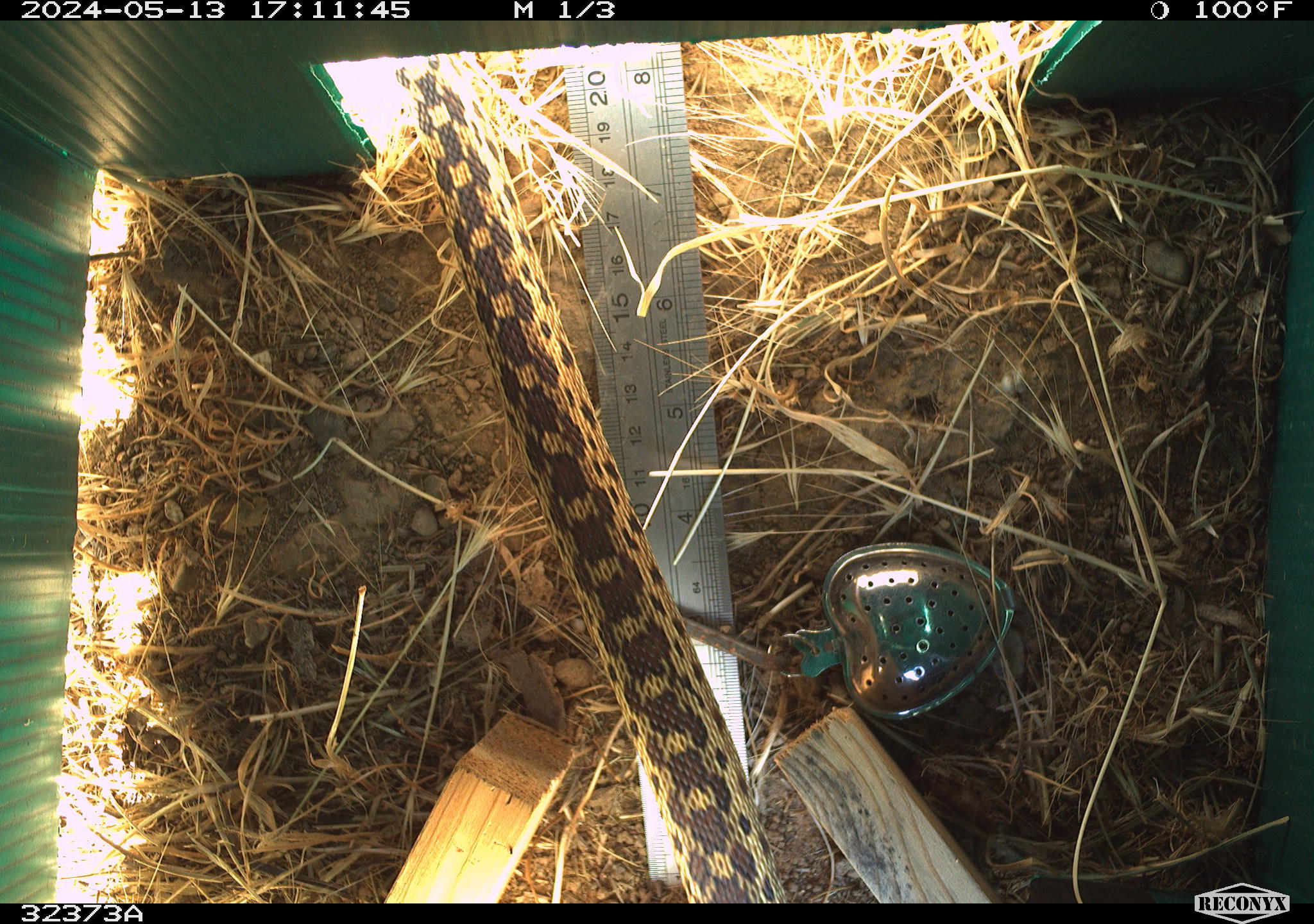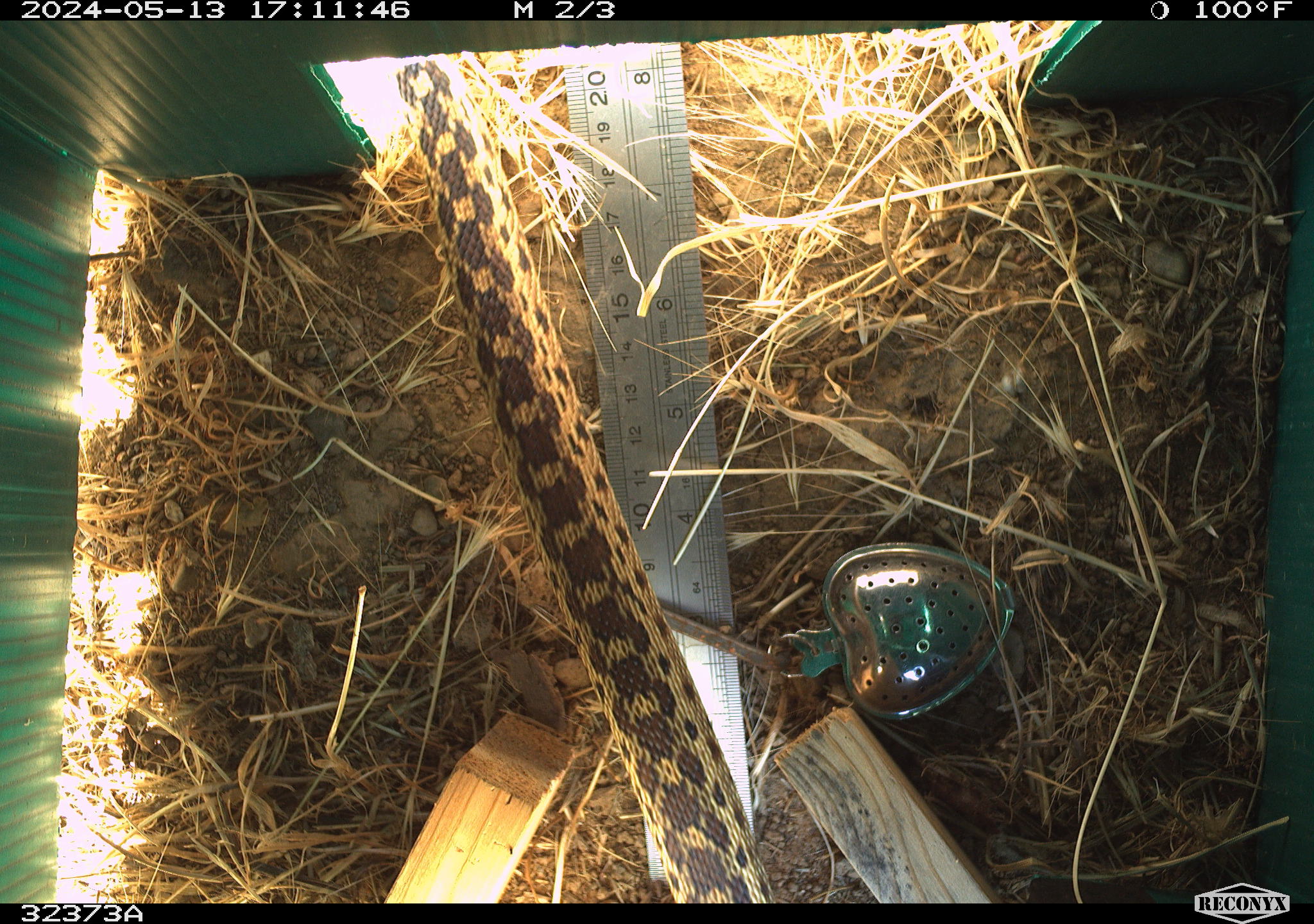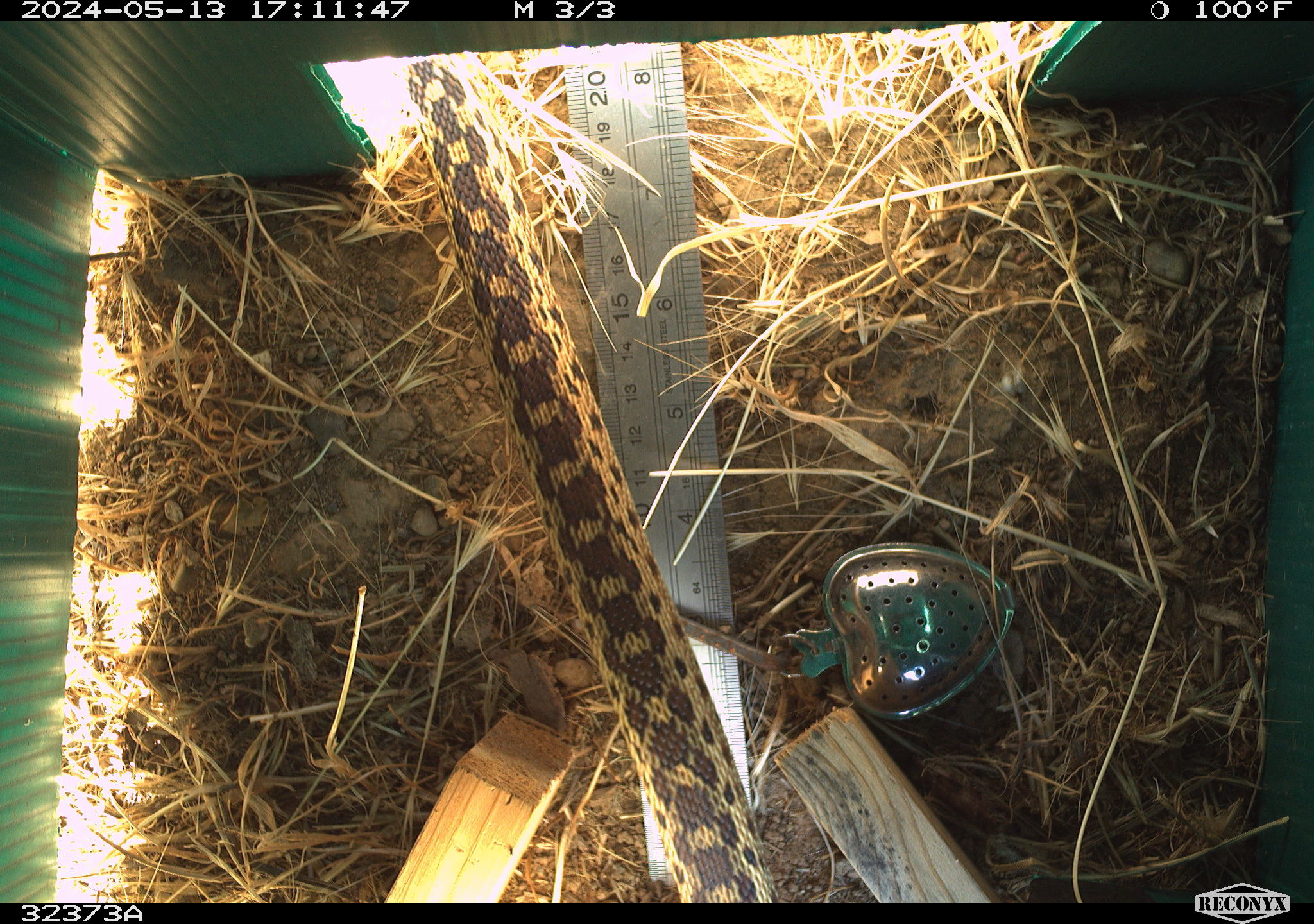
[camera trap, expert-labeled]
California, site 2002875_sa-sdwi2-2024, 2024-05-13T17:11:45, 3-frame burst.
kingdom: Animalia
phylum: Chordata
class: Reptilia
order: Squamata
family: Colubridae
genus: Pituophis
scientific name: Pituophis catenifer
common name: gophersnake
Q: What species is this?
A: Gophersnake (Pituophis catenifer).